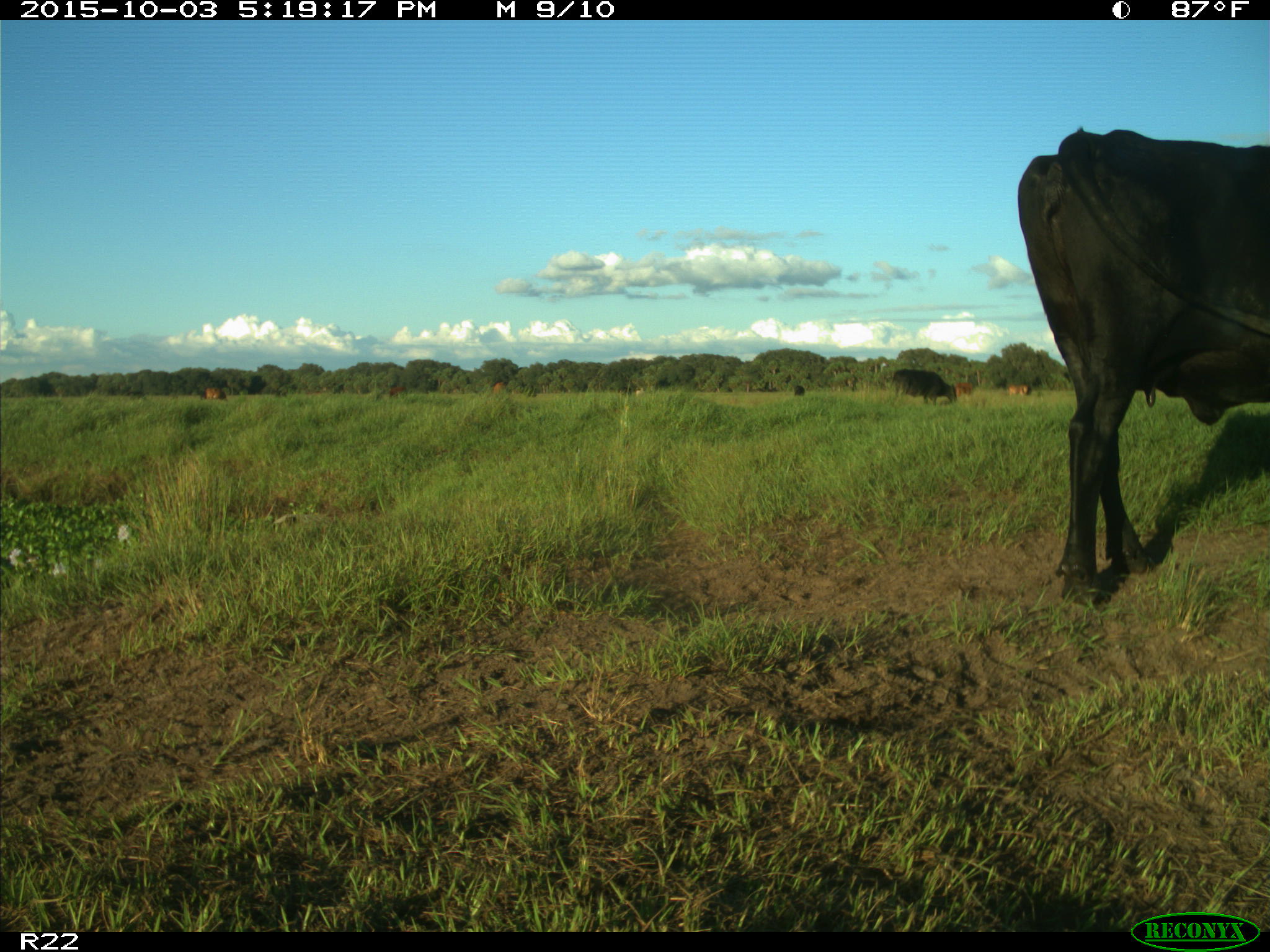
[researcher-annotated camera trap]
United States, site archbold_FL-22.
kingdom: Animalia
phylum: Chordata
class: Mammalia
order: Artiodactyla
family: Bovidae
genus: Bos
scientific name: Bos taurus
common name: domestic cow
Bos taurus (domestic cow).